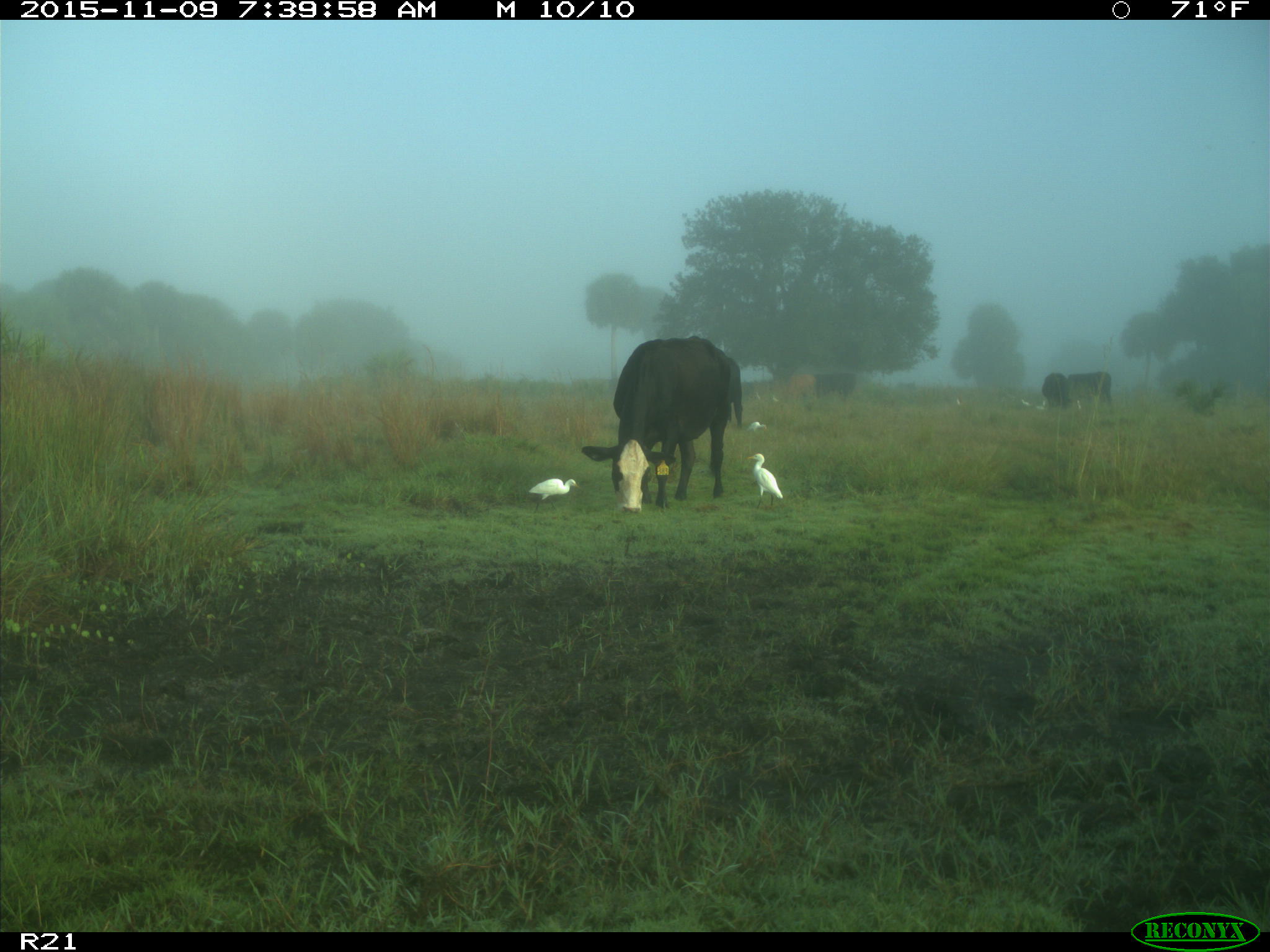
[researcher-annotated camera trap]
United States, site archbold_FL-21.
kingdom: Animalia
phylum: Chordata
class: Mammalia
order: Artiodactyla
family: Bovidae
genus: Bos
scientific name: Bos taurus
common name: domestic cow